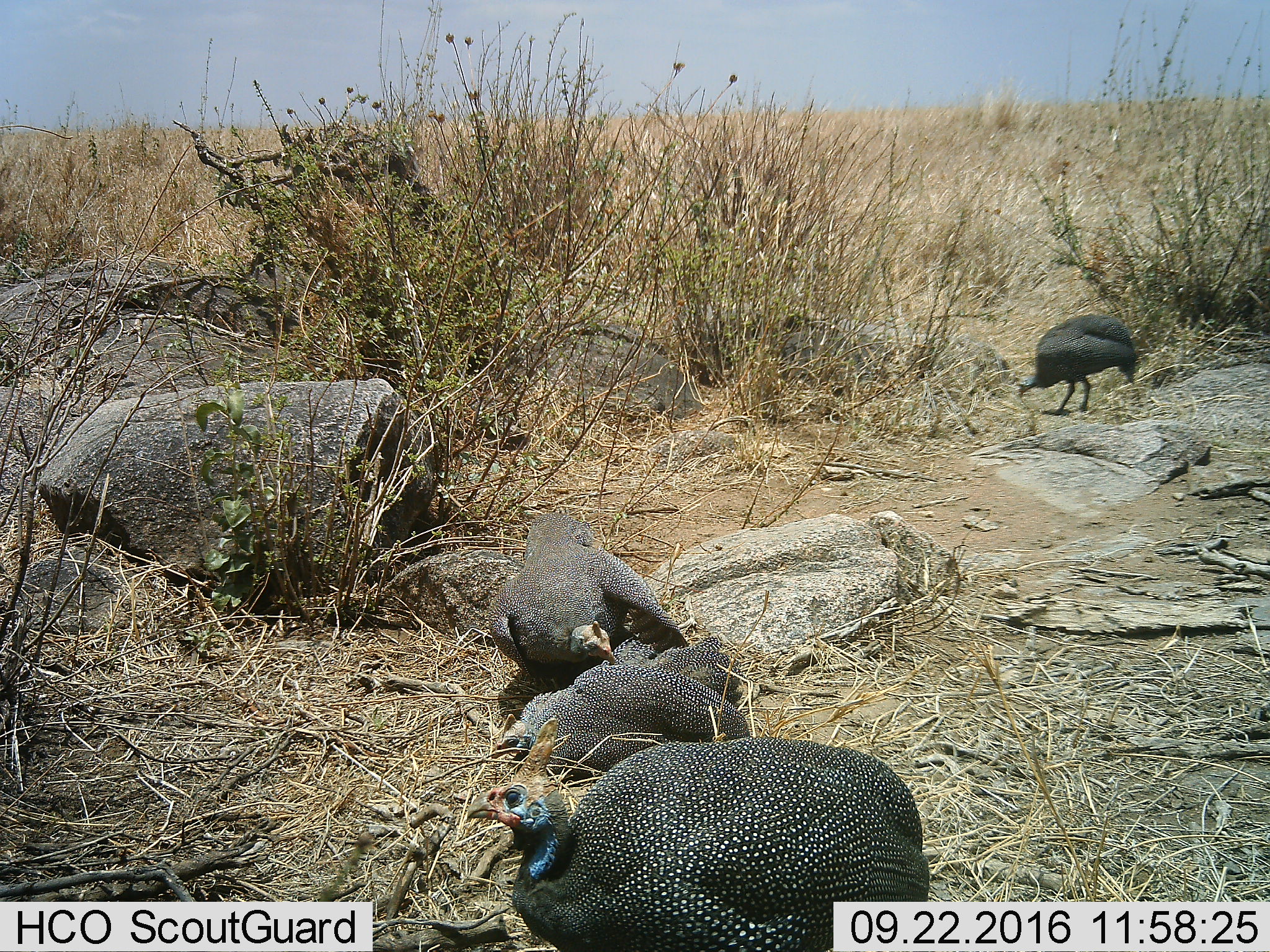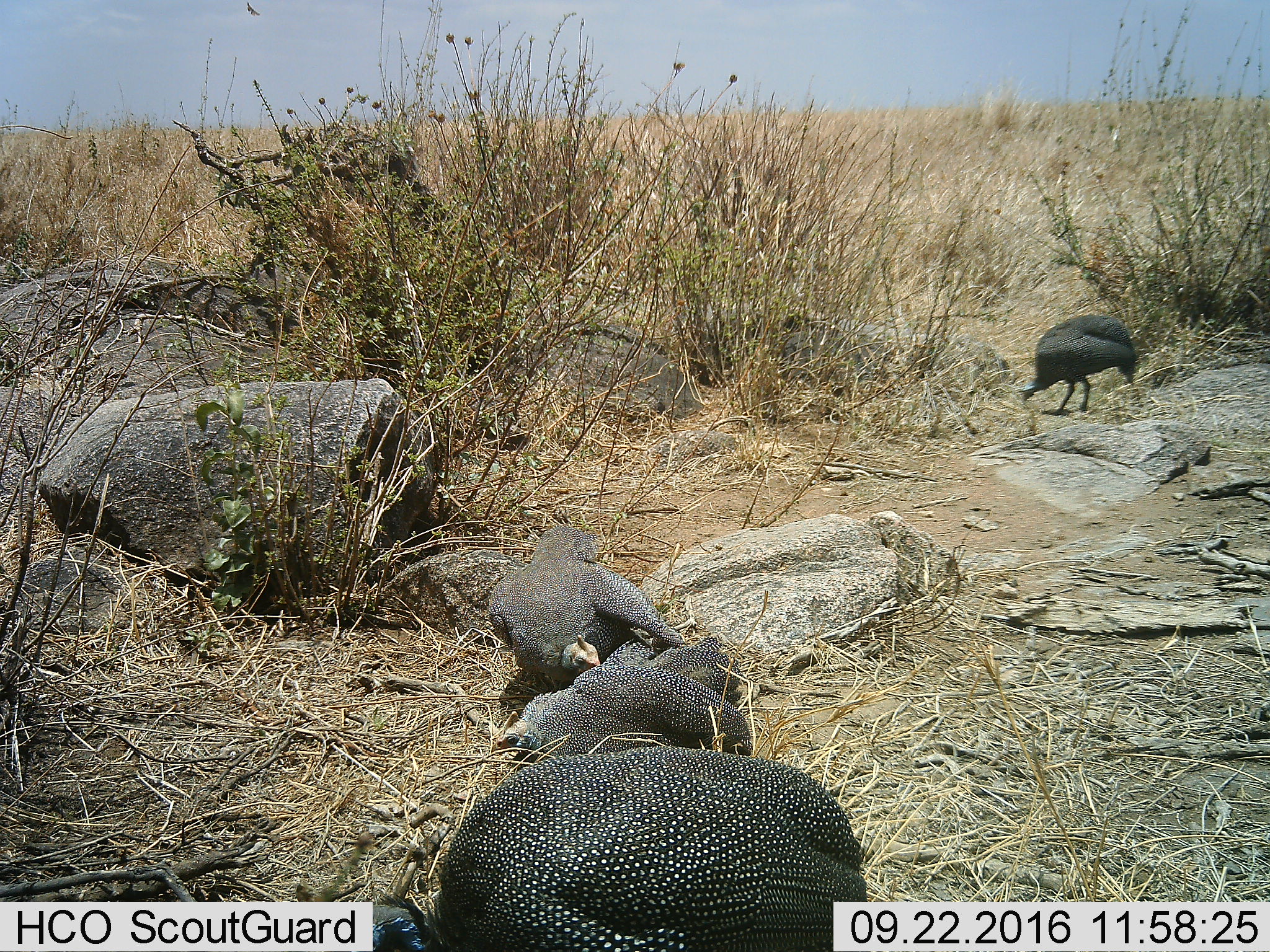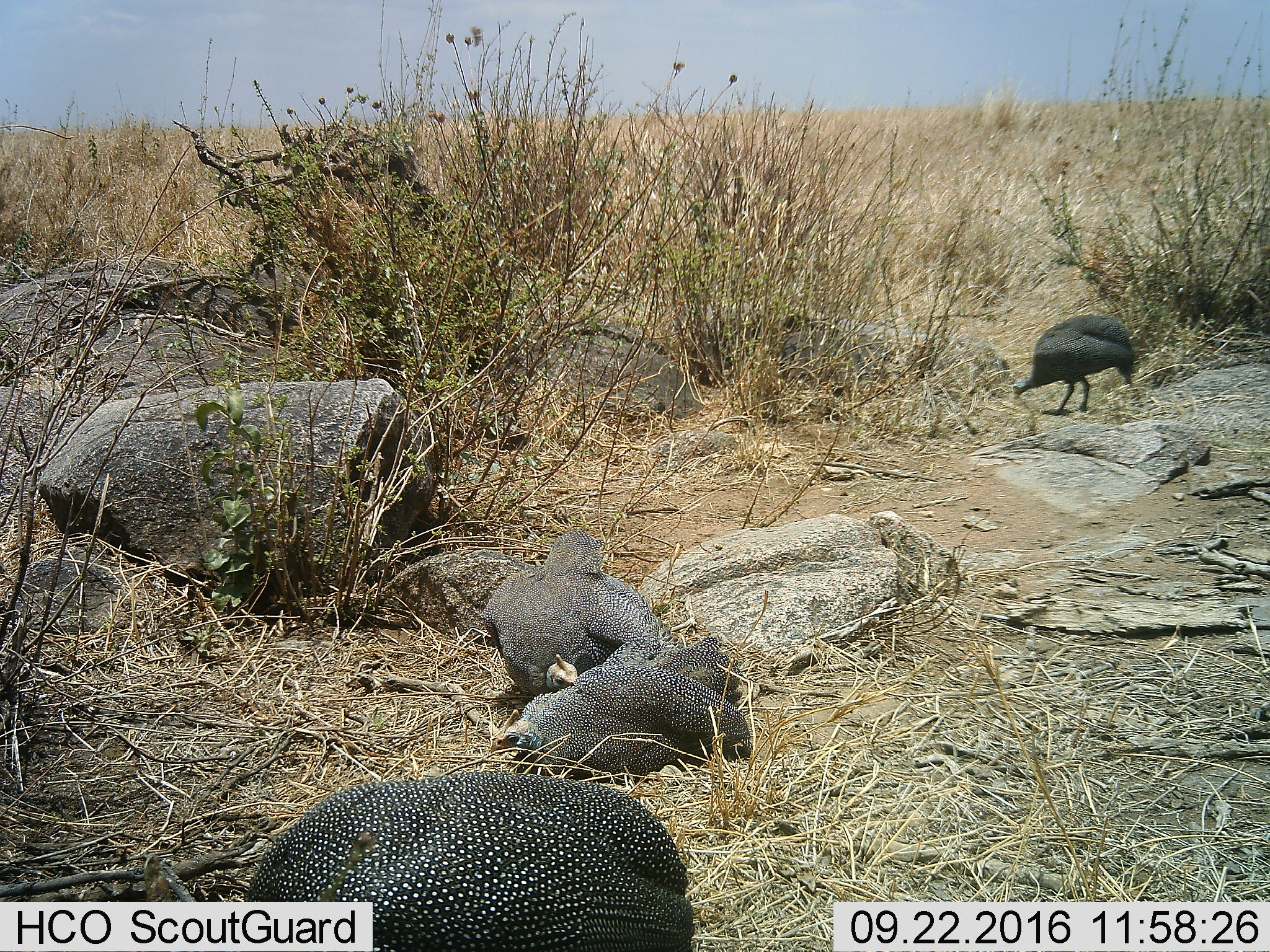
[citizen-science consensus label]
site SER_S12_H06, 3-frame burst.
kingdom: Animalia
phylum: Chordata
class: Aves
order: Galliformes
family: Numididae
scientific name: Numididae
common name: guineafowl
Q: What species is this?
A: Guineafowl (Numididae).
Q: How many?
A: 4.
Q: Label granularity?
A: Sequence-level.